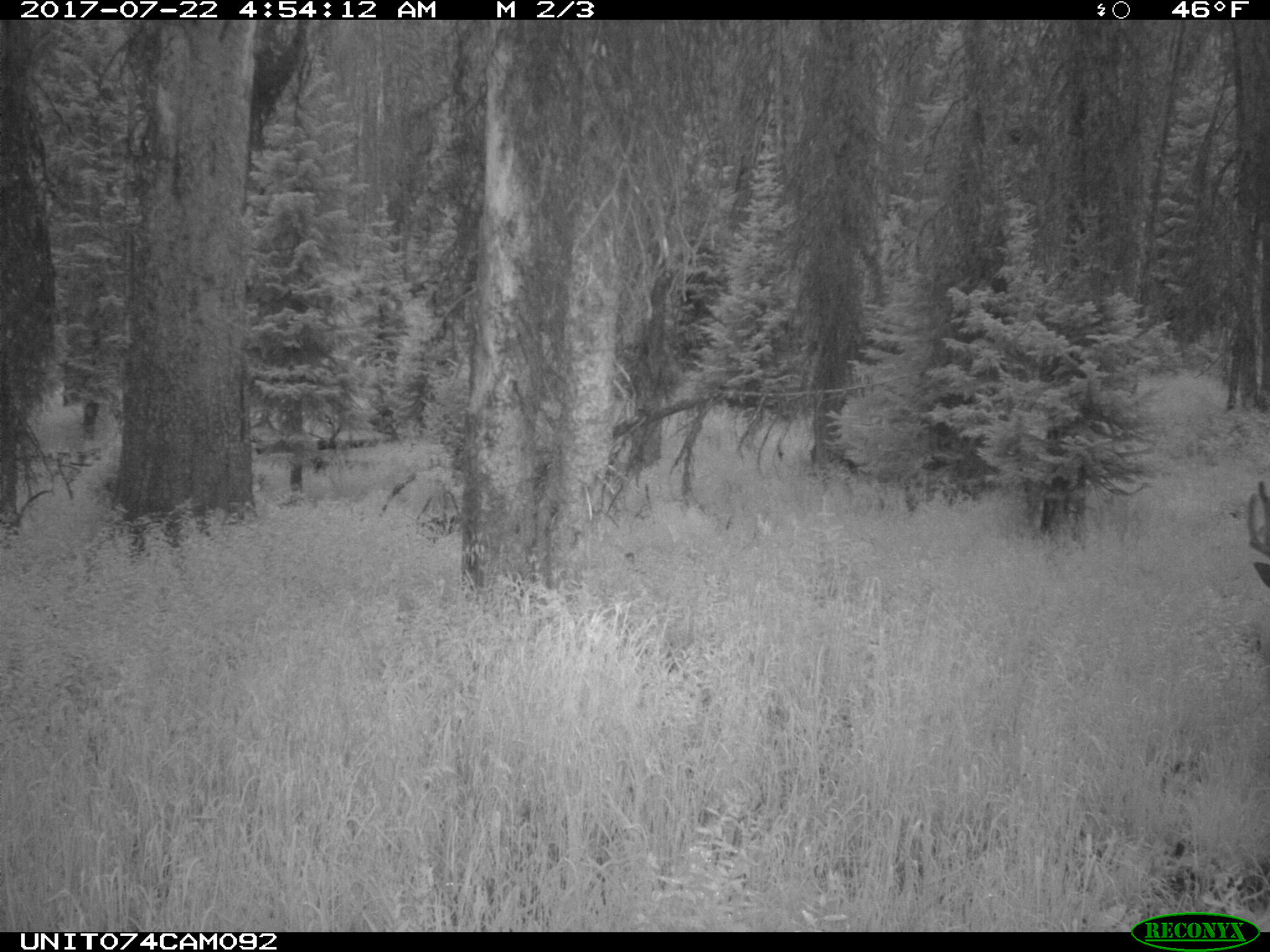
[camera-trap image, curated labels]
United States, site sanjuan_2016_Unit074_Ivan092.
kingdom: Animalia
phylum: Chordata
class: Mammalia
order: Artiodactyla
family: Cervidae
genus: Odocoileus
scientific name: Odocoileus hemionus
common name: mule deer